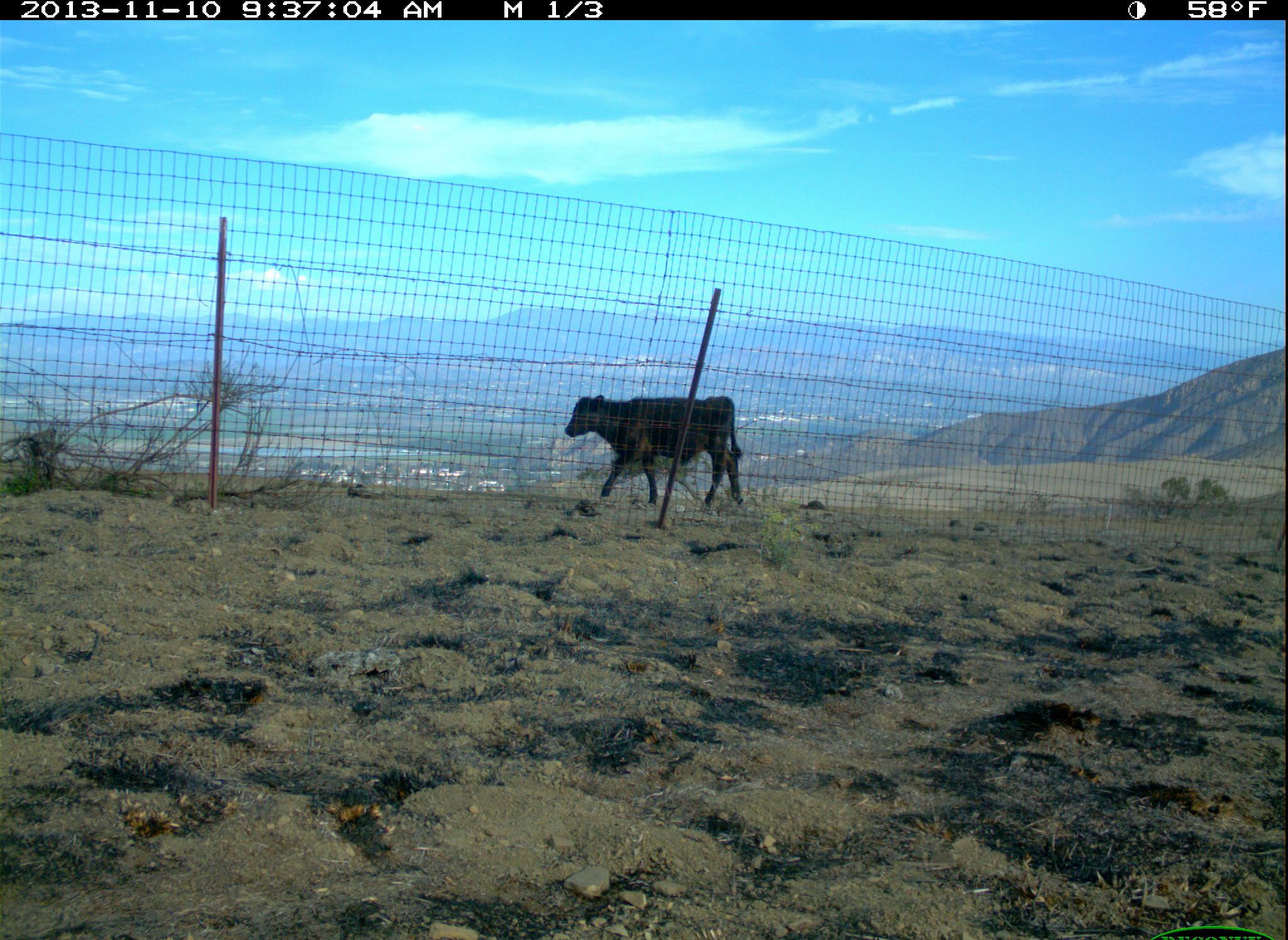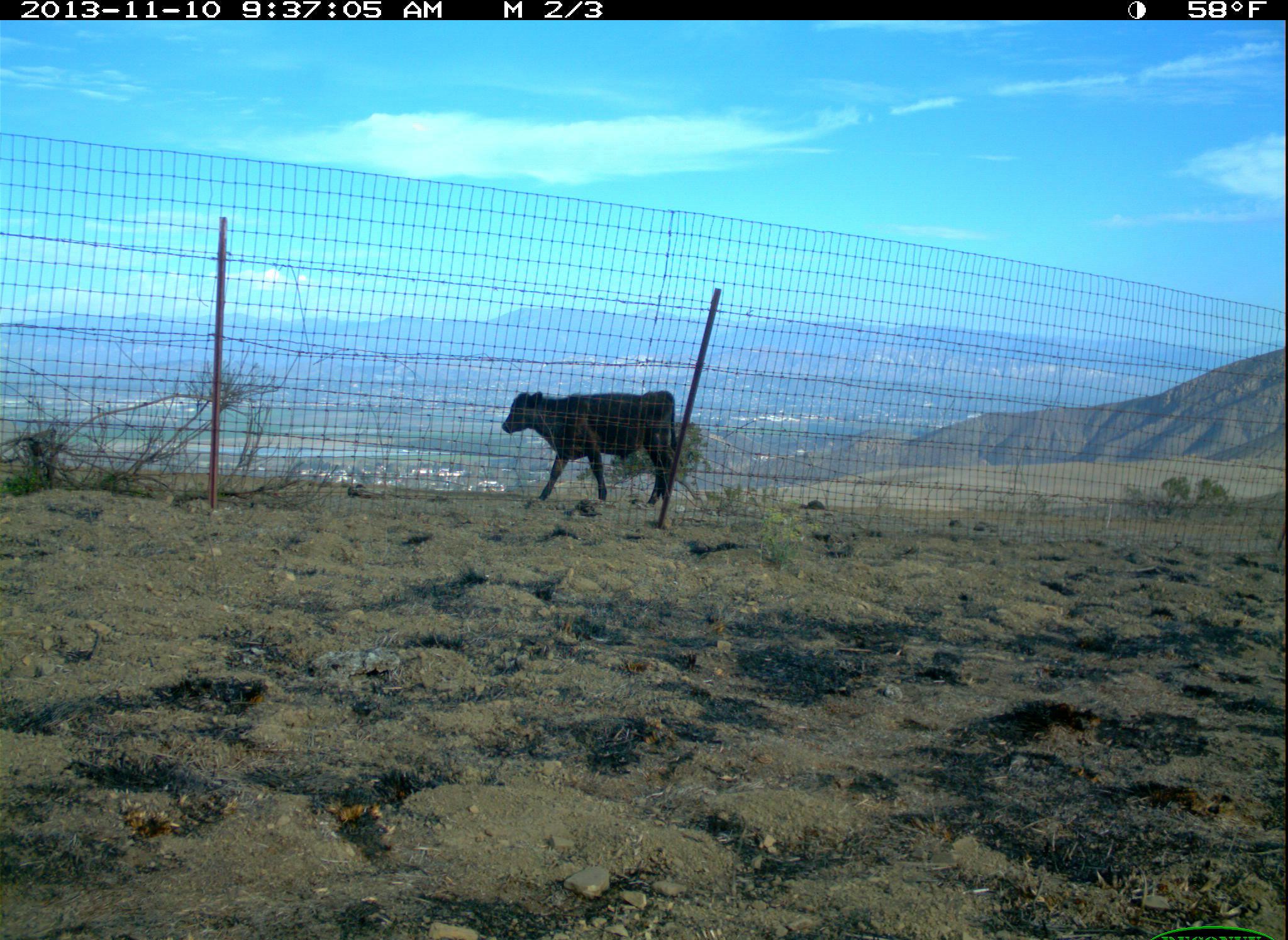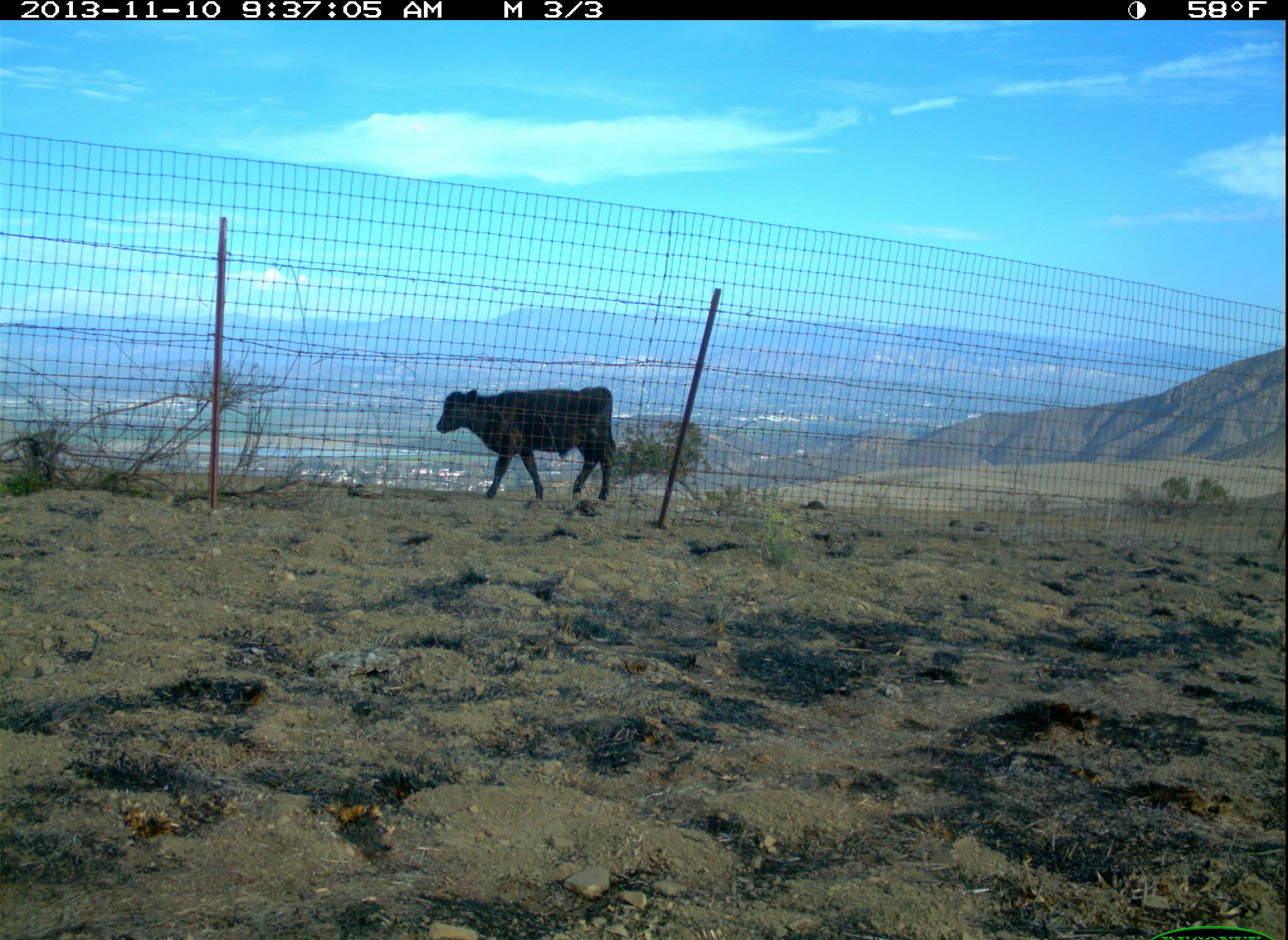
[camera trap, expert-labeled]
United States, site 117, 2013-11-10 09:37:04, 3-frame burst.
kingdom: Animalia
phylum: Chordata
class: Mammalia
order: Artiodactyla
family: Bovidae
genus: Bos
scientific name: Bos taurus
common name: cow